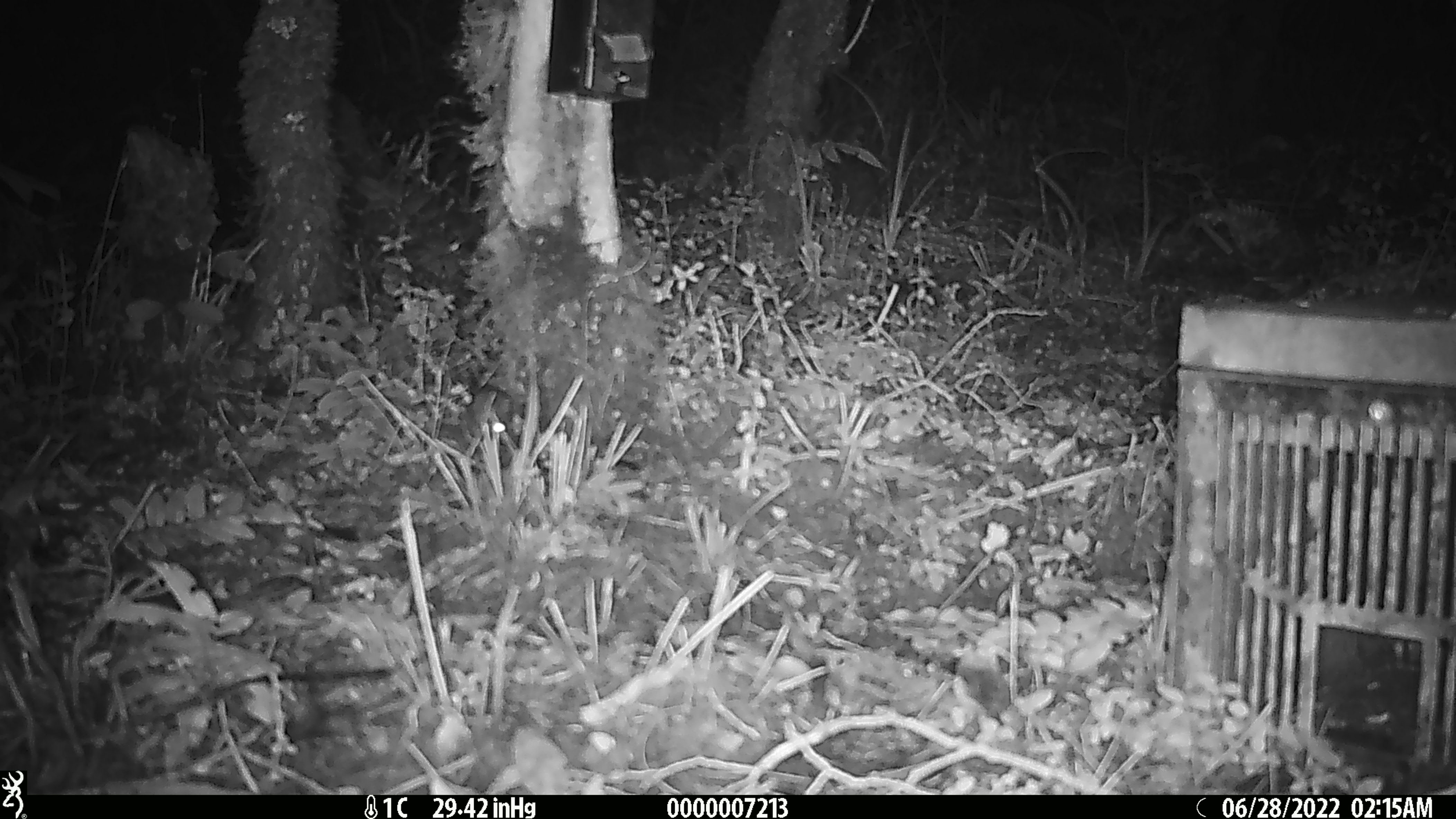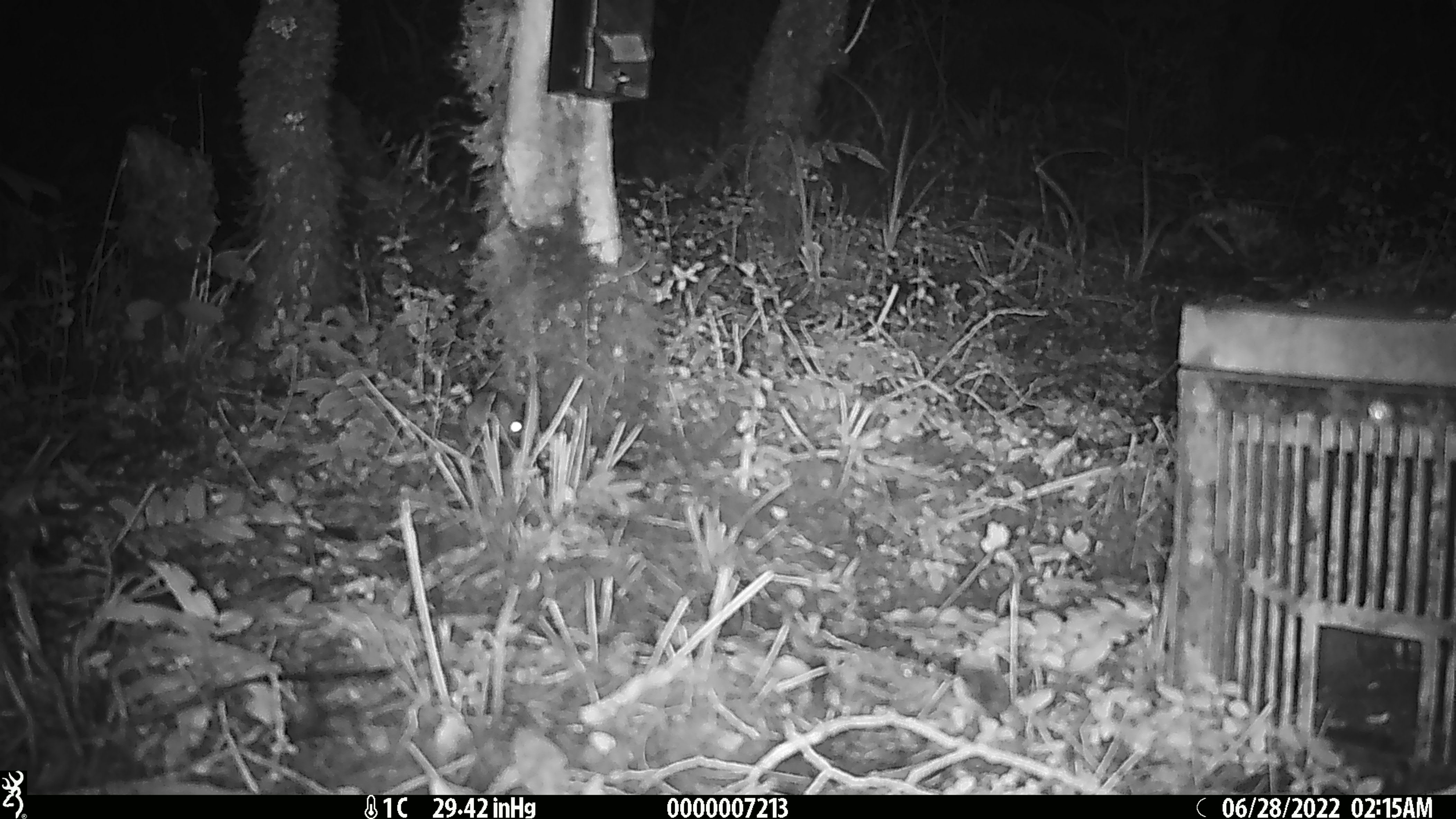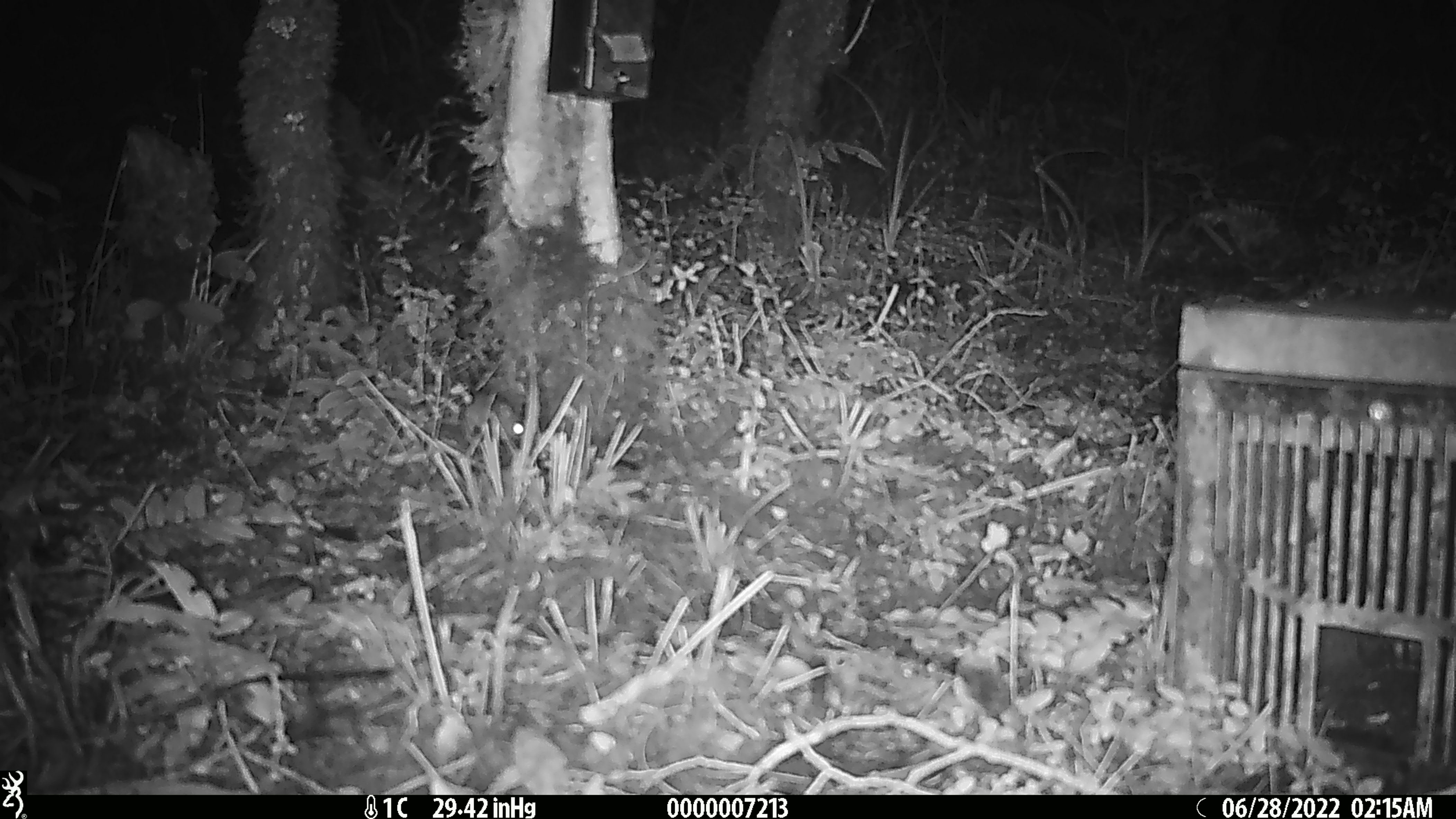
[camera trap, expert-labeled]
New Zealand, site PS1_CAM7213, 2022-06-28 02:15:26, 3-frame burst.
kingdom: Animalia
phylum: Chordata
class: Mammalia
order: Rodentia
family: Muridae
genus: Mus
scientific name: Mus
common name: mouse